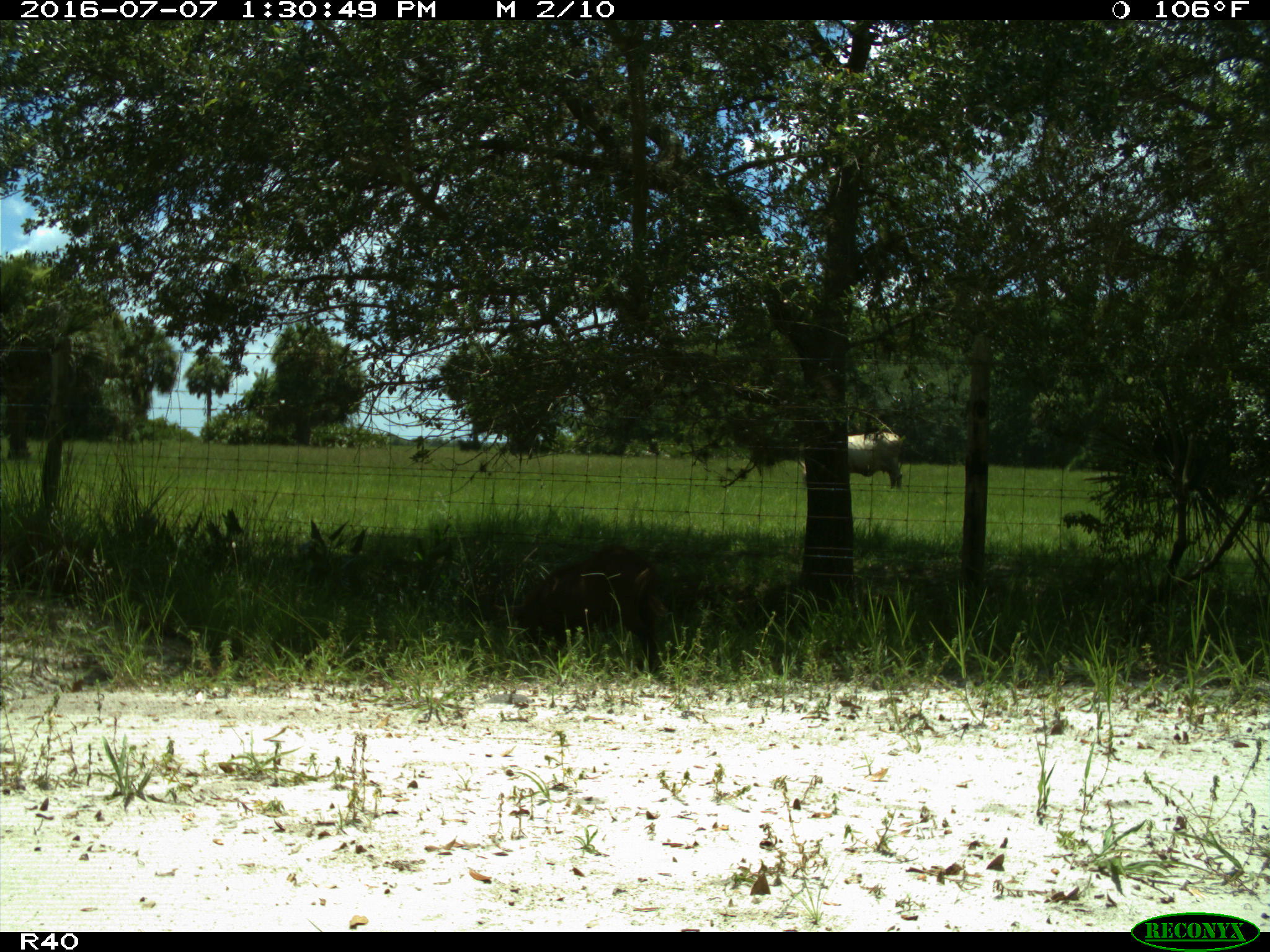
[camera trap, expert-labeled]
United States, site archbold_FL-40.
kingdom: Animalia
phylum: Chordata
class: Mammalia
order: Artiodactyla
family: Bovidae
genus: Bos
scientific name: Bos taurus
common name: domestic cow